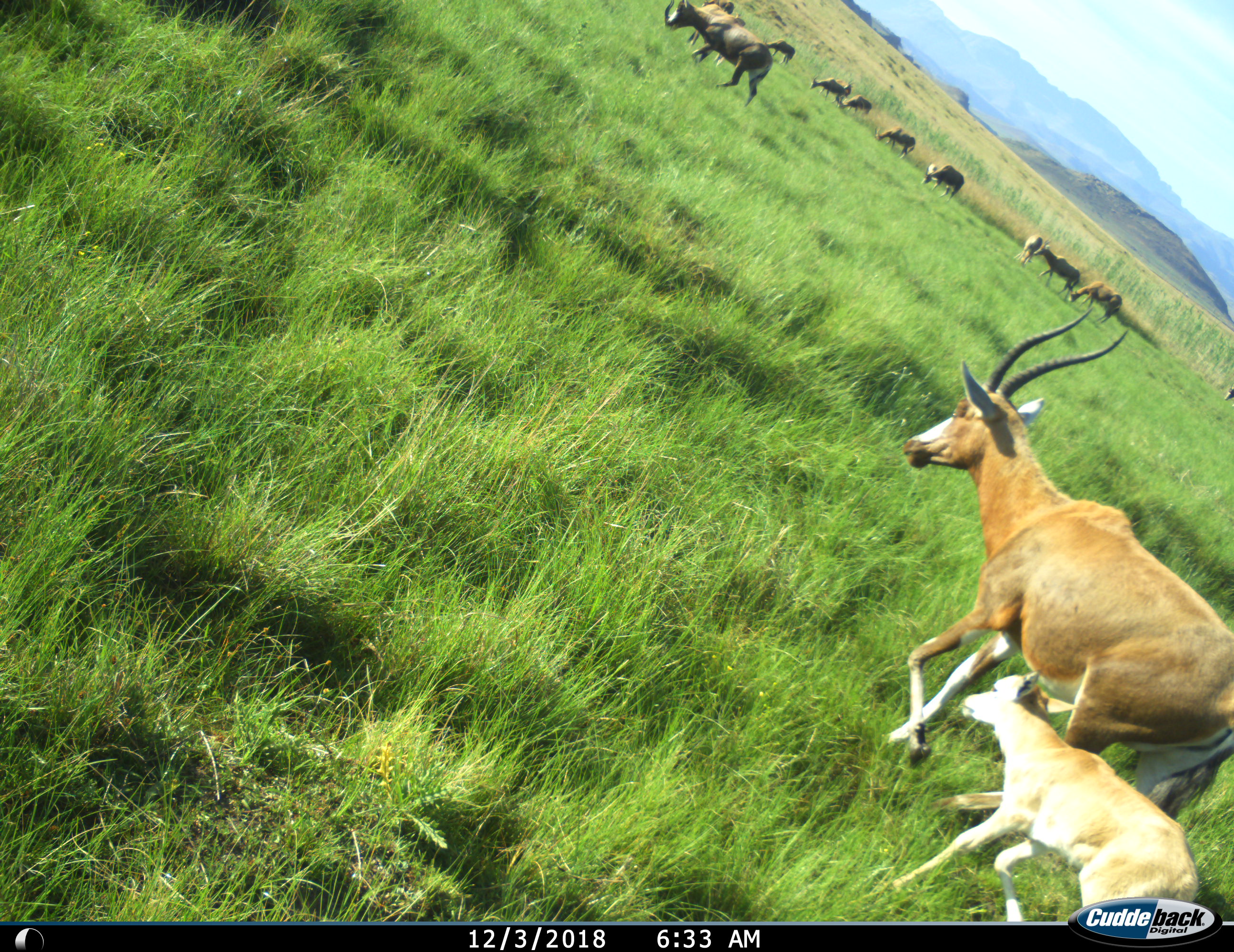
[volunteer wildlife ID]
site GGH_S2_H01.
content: unidentified animal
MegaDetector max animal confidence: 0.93